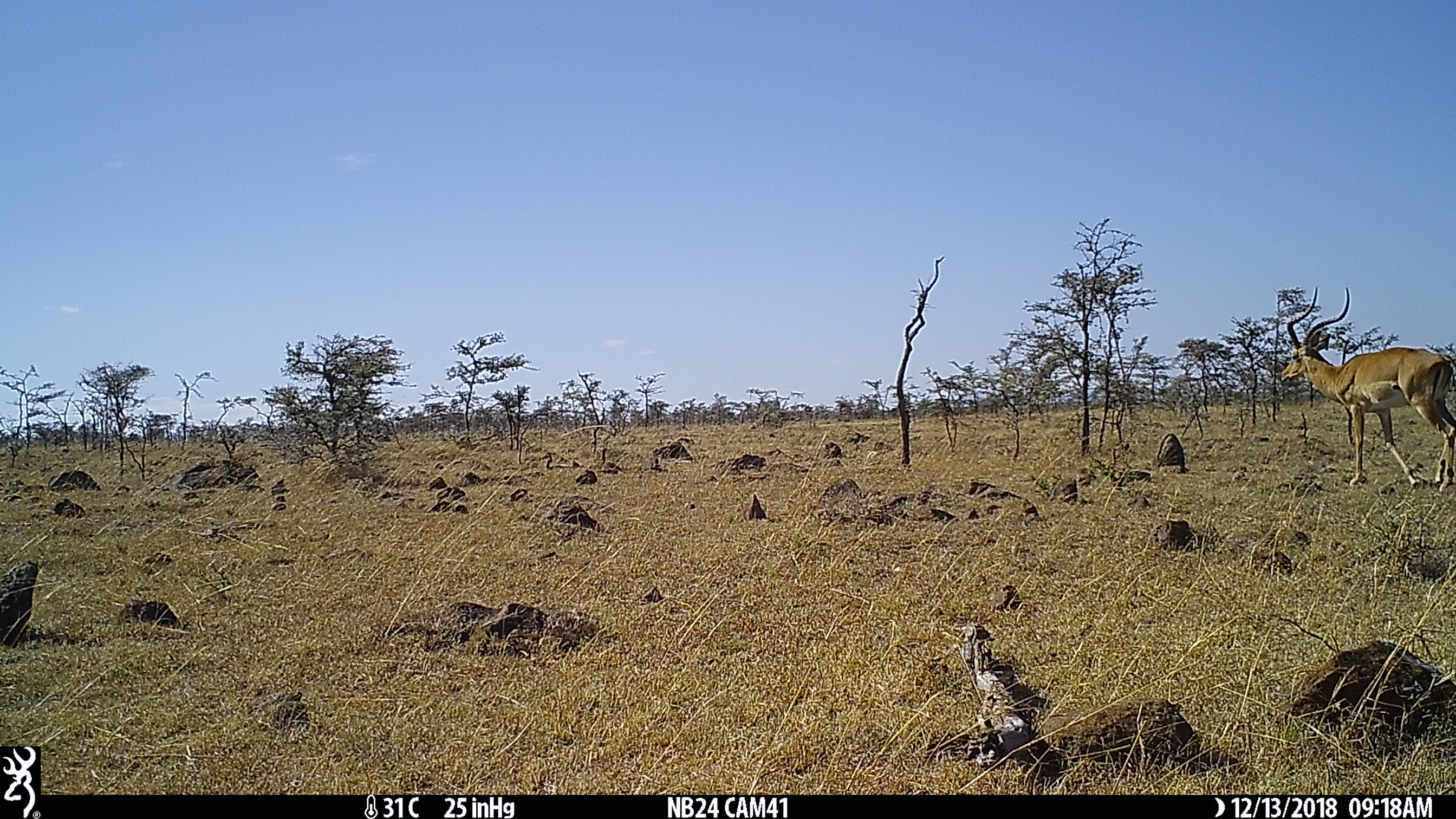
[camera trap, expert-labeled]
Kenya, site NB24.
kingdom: Animalia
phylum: Chordata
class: Mammalia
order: Artiodactyla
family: Bovidae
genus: Aepyceros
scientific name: Aepyceros melampus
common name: impala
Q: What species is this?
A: Impala (Aepyceros melampus).